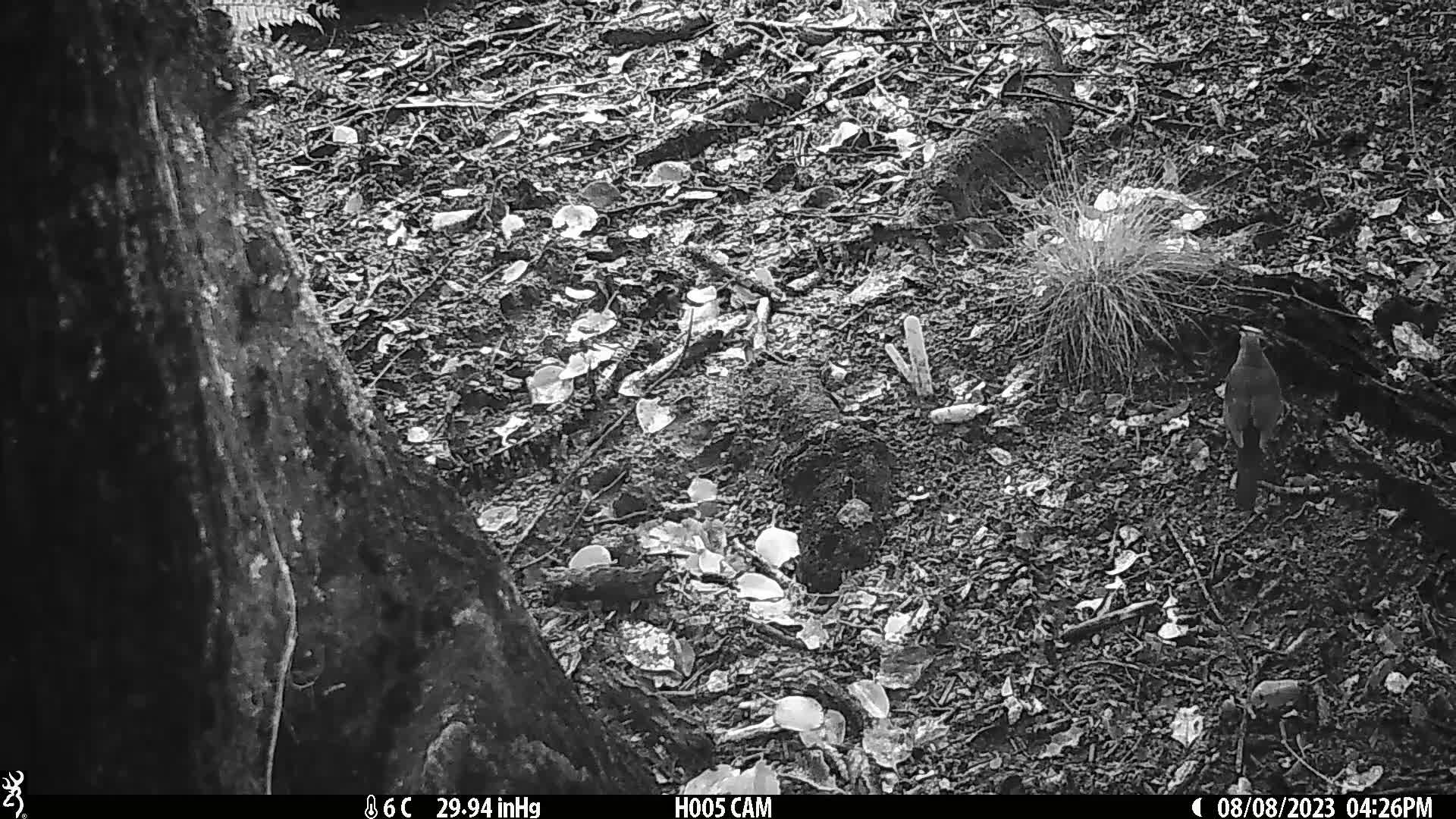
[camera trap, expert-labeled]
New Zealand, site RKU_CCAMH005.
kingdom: Animalia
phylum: Chordata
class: Aves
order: Passeriformes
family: Turdidae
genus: Turdus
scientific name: Turdus merula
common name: eurasian blackbird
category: blackbird